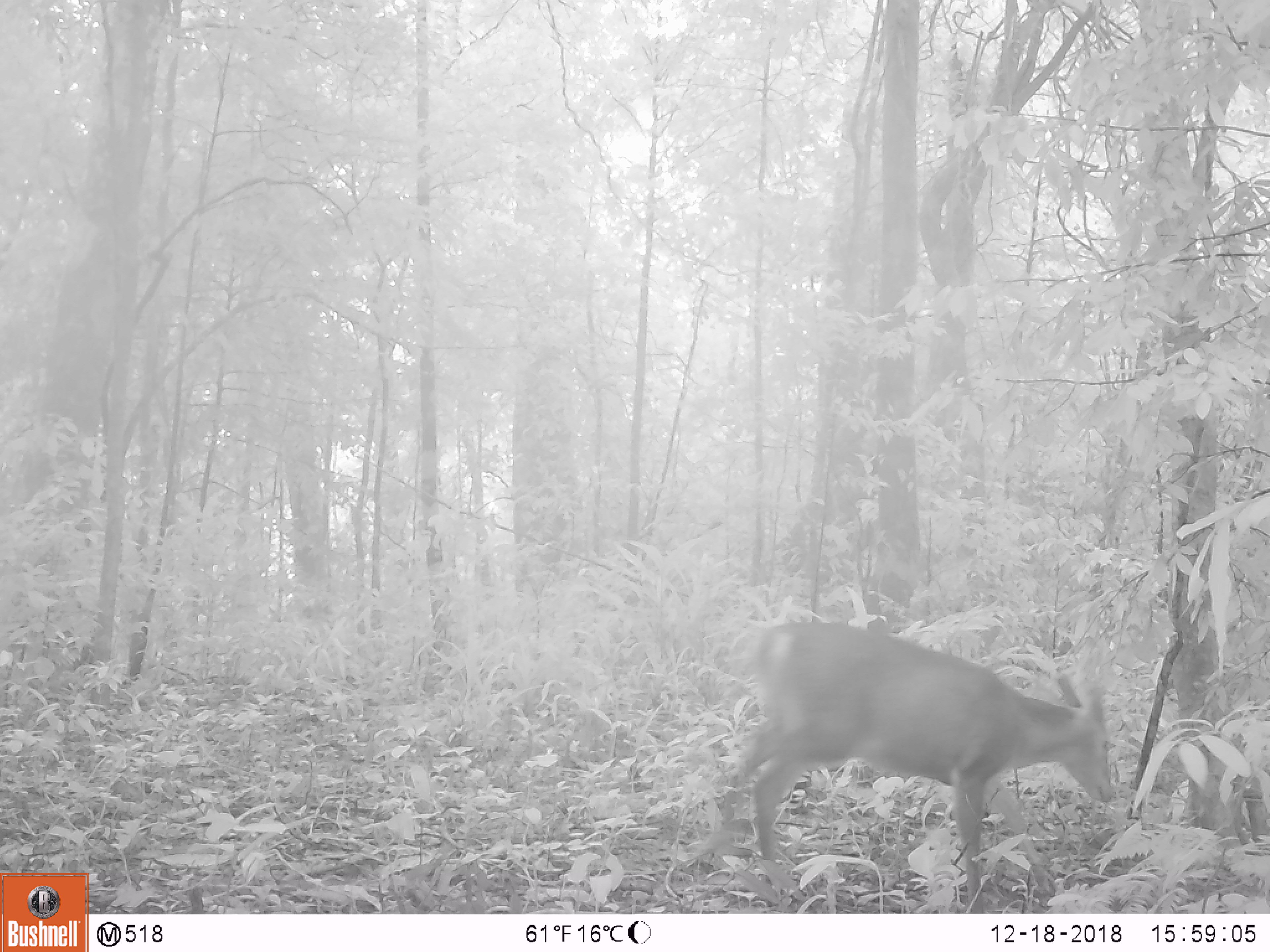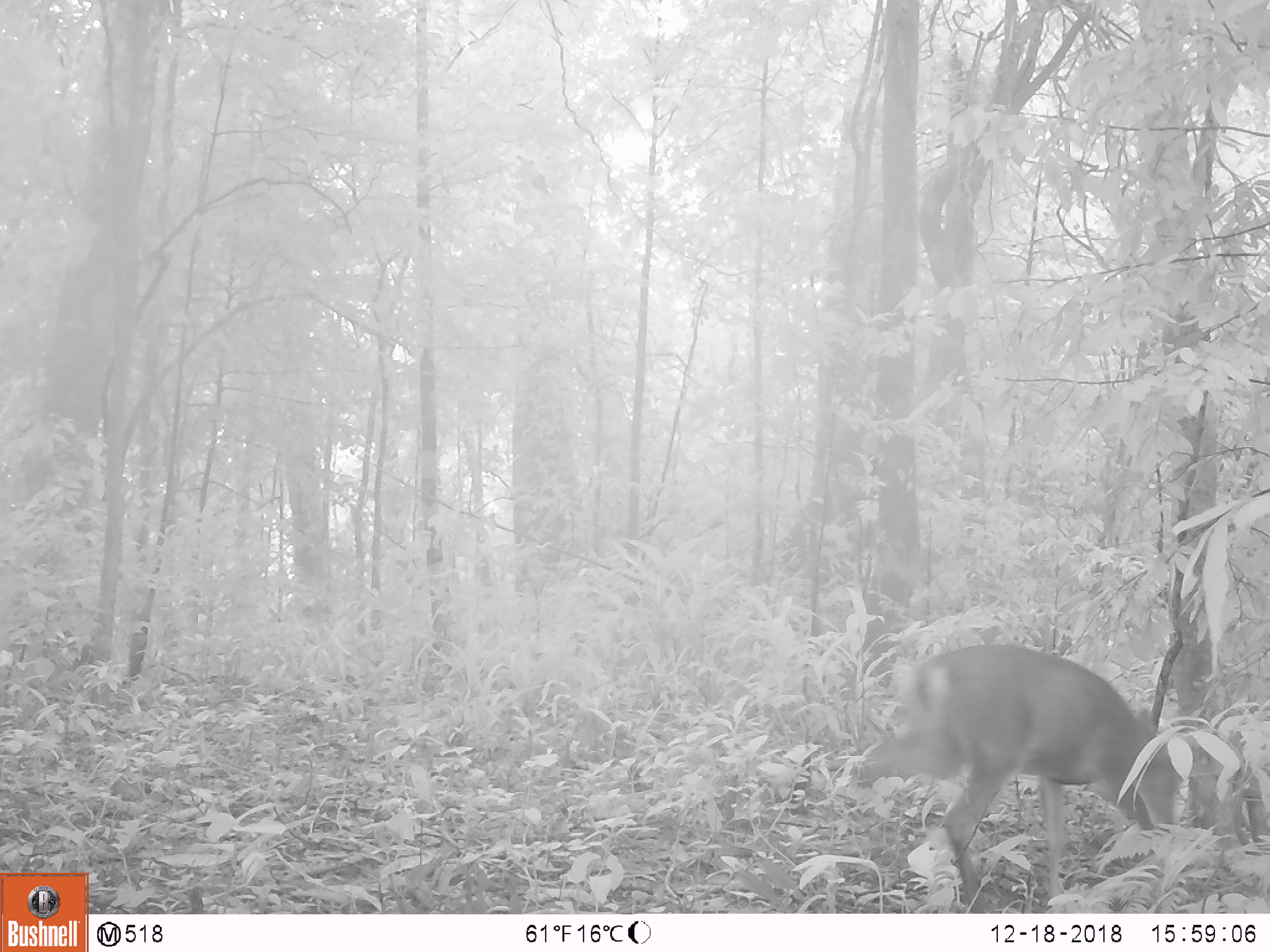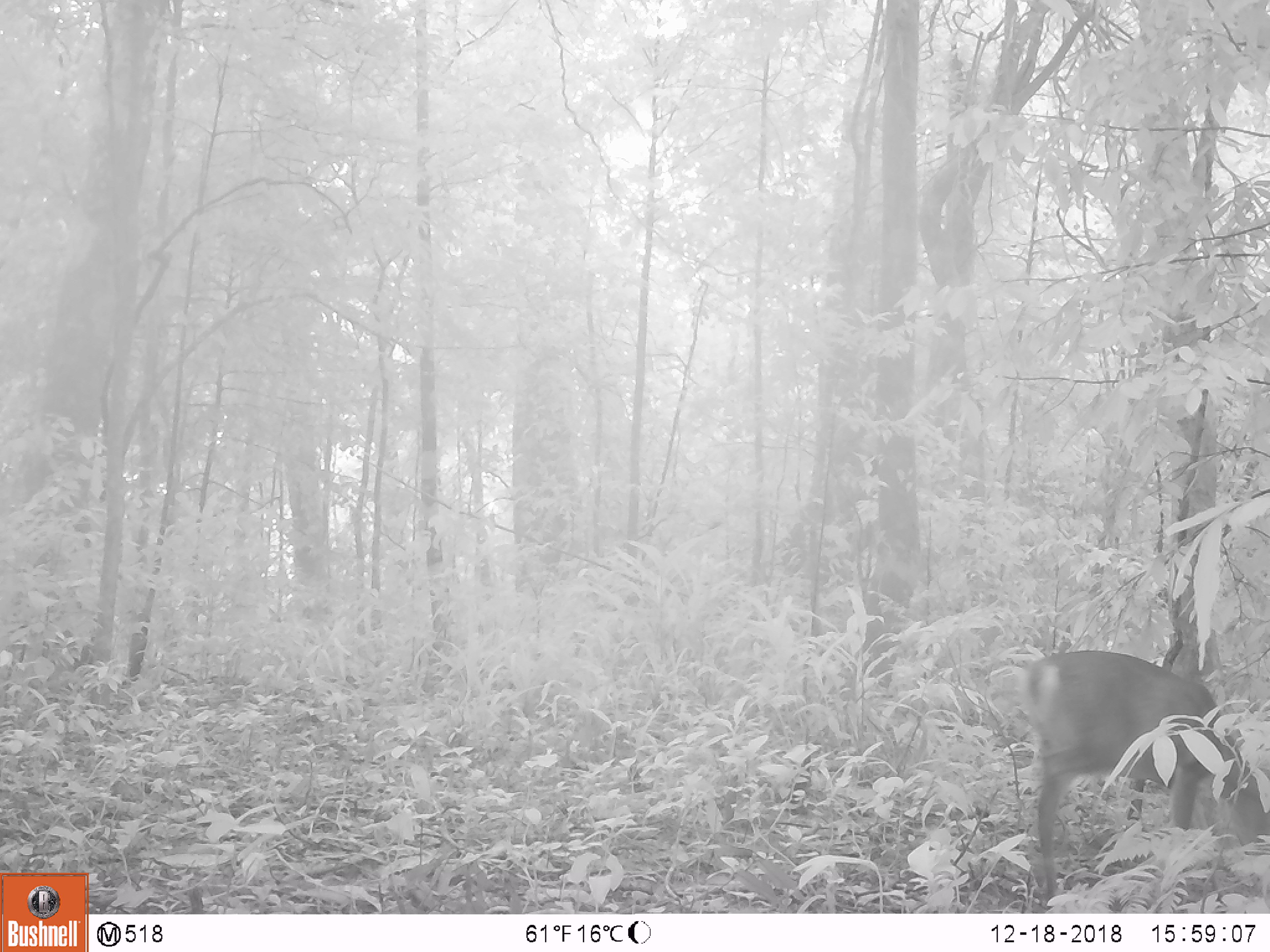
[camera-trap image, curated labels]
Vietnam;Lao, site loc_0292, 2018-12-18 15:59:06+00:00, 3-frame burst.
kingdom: Animalia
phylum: Chordata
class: Mammalia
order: Artiodactyla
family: Cervidae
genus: Muntiacus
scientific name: Muntiacus rooseveltorum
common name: roosevelt's muntjac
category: roosevelts muntjac group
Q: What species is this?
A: Roosevelts muntjac group (roosevelt's muntjac) (Muntiacus rooseveltorum).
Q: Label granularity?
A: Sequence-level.